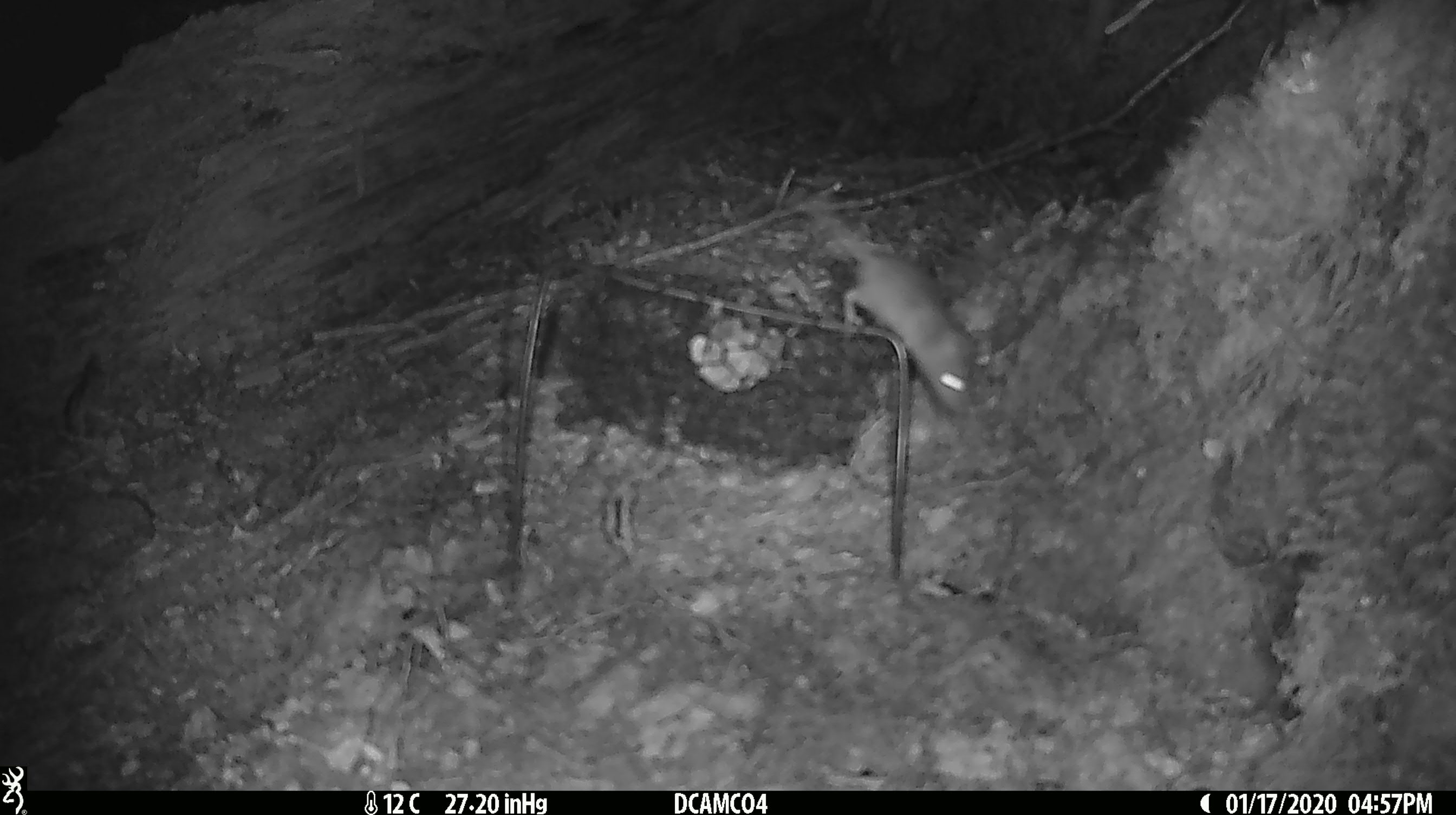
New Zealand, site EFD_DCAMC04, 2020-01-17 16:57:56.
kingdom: Animalia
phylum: Chordata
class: Mammalia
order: Rodentia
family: Muridae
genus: Mus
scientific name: Mus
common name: mouse